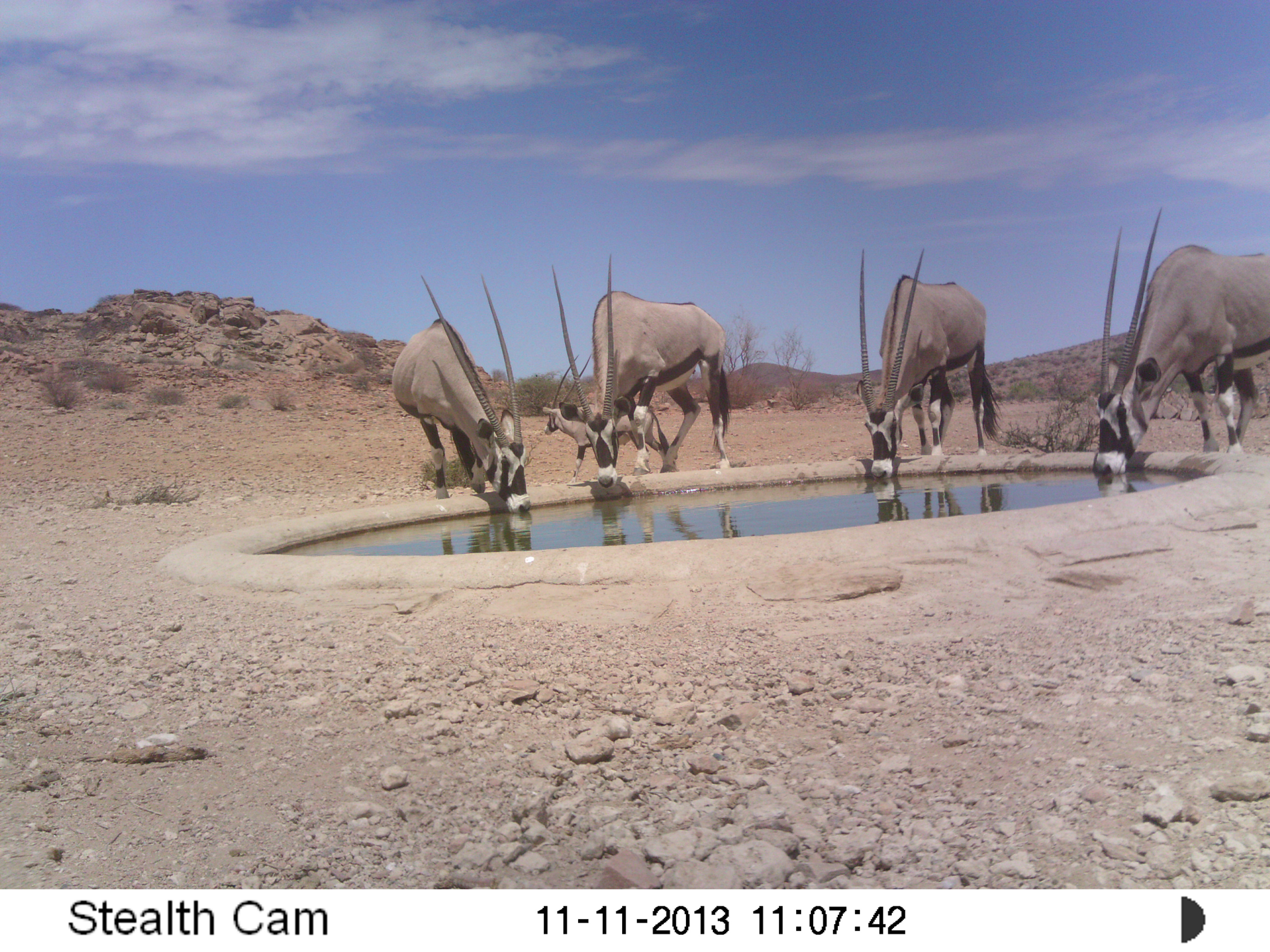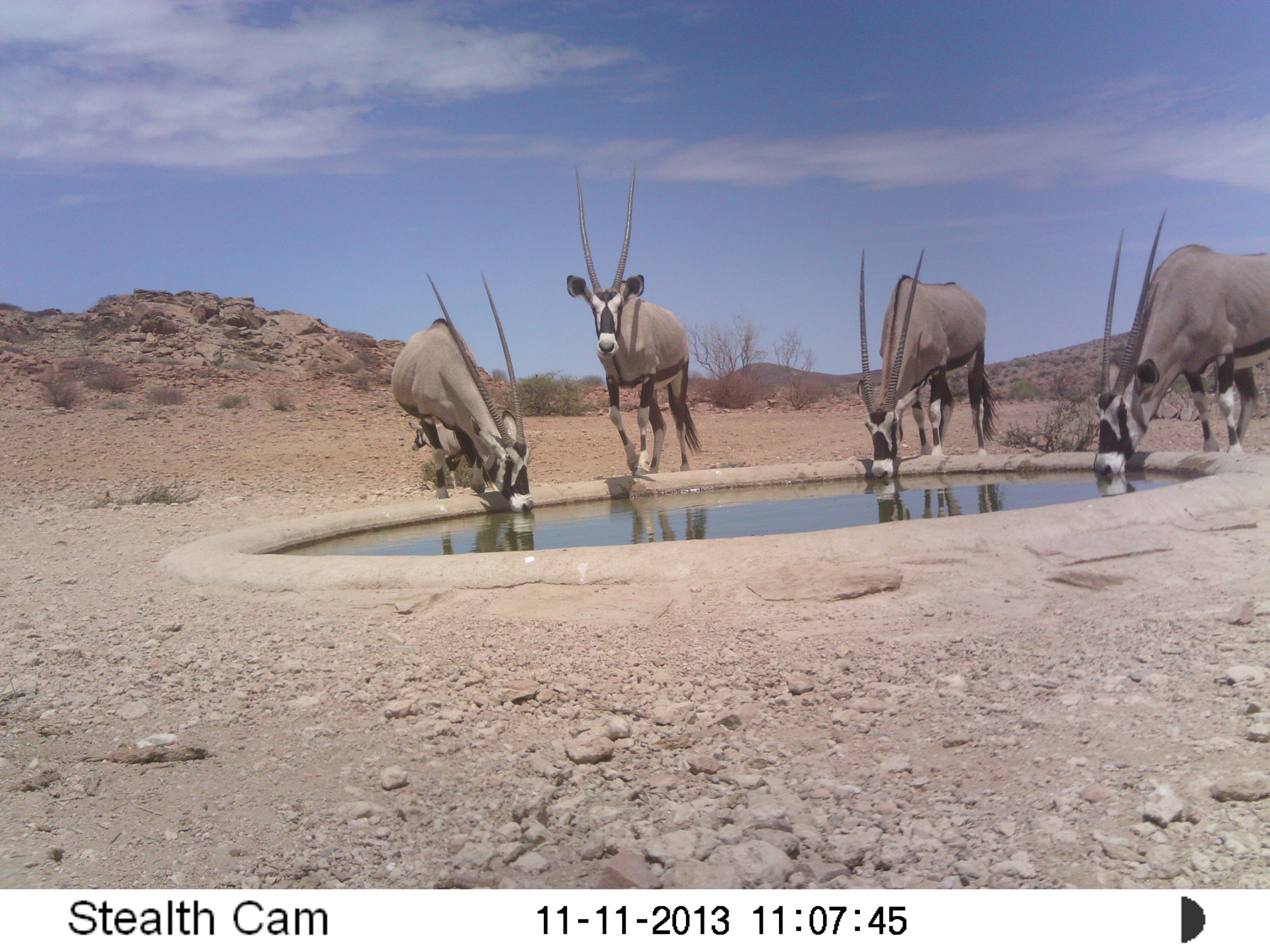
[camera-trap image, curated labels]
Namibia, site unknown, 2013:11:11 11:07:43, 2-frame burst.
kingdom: Animalia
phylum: Chordata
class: Mammalia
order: Artiodactyla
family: Bovidae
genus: Oryx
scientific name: Oryx gazella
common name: gemsbok